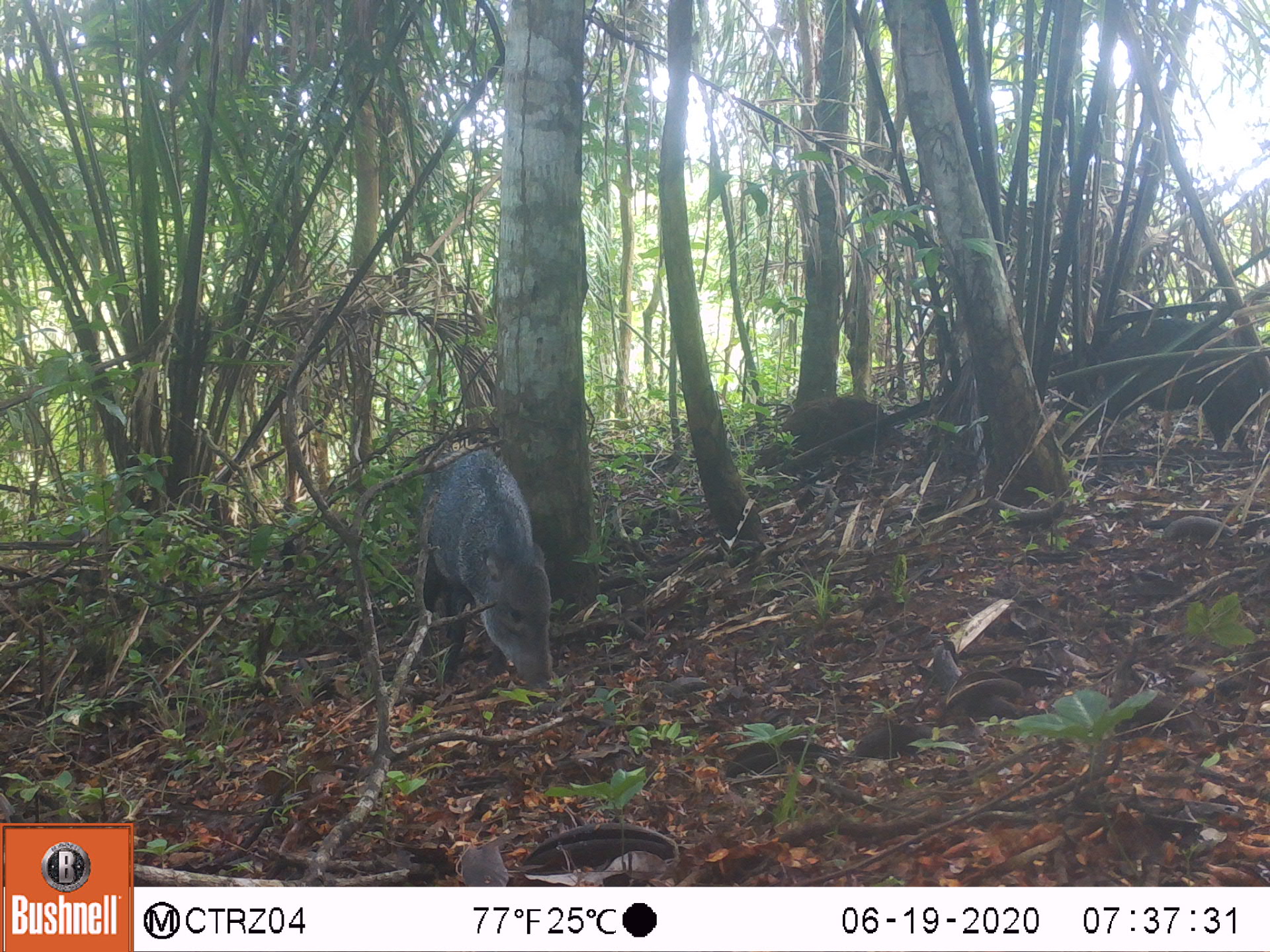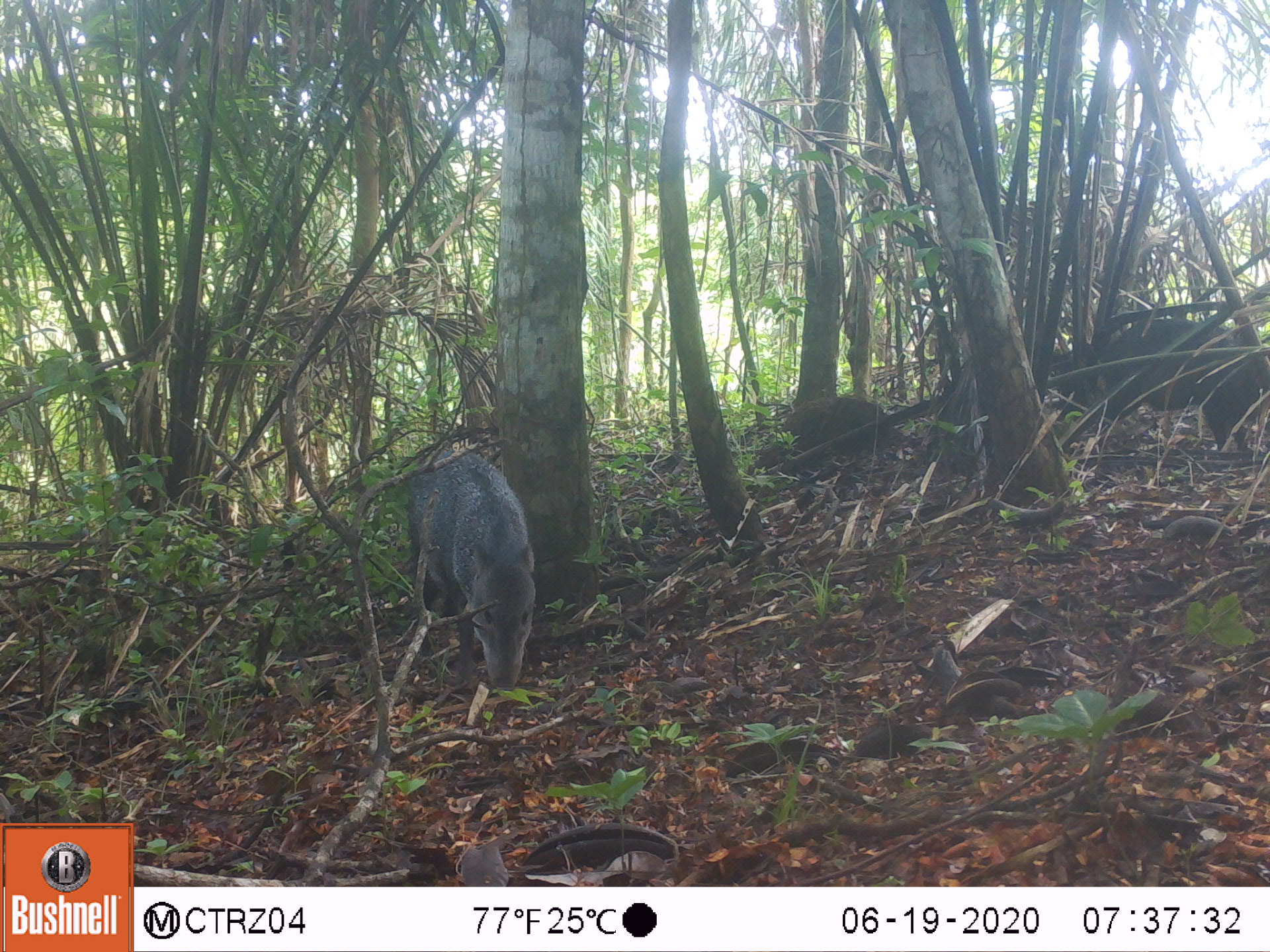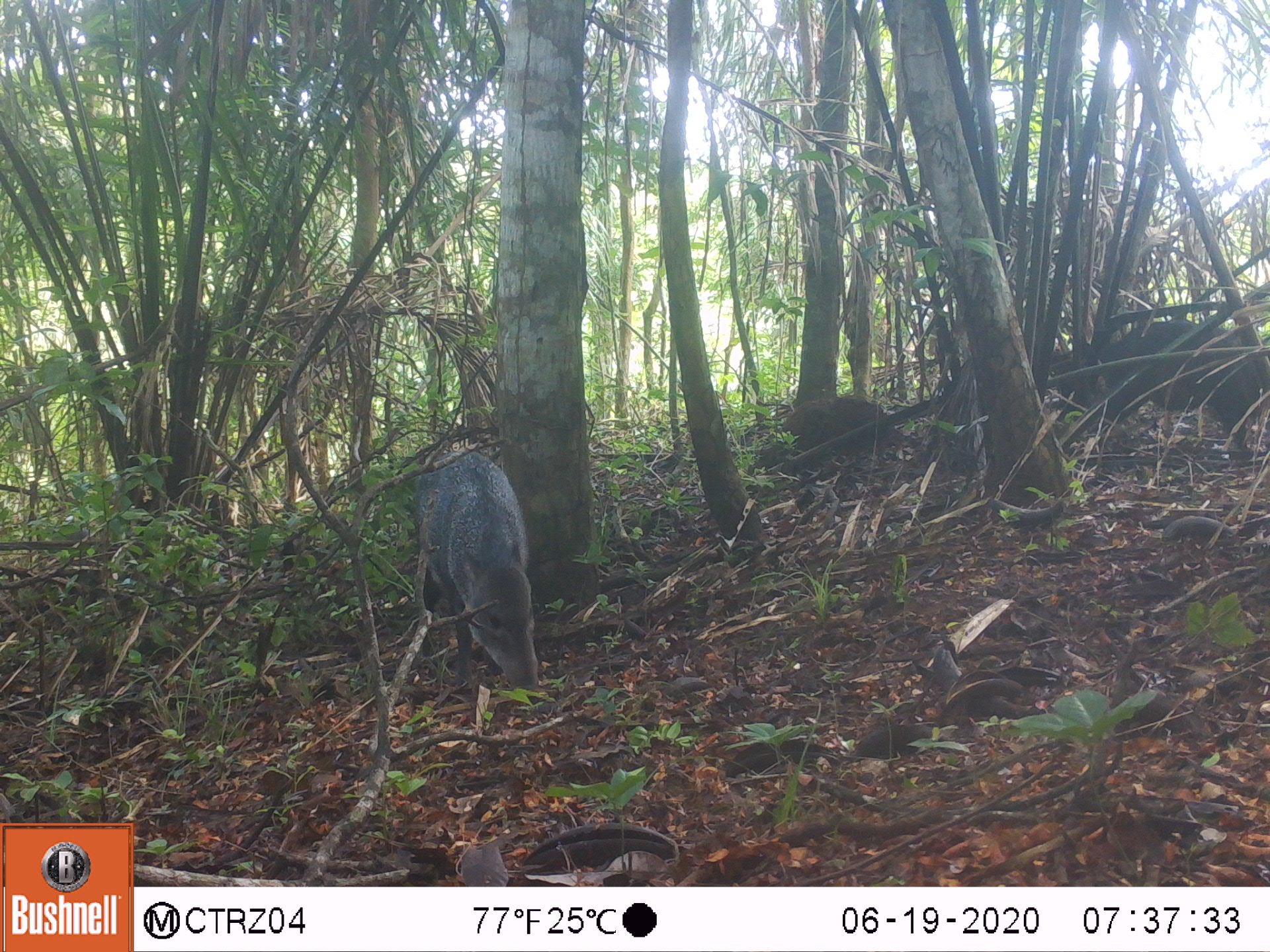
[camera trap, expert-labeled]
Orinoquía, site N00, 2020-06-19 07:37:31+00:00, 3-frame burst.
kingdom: Animalia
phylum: Chordata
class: Mammalia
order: Artiodactyla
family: Tayassuidae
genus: Pecari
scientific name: Pecari tajacu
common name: collared peccary